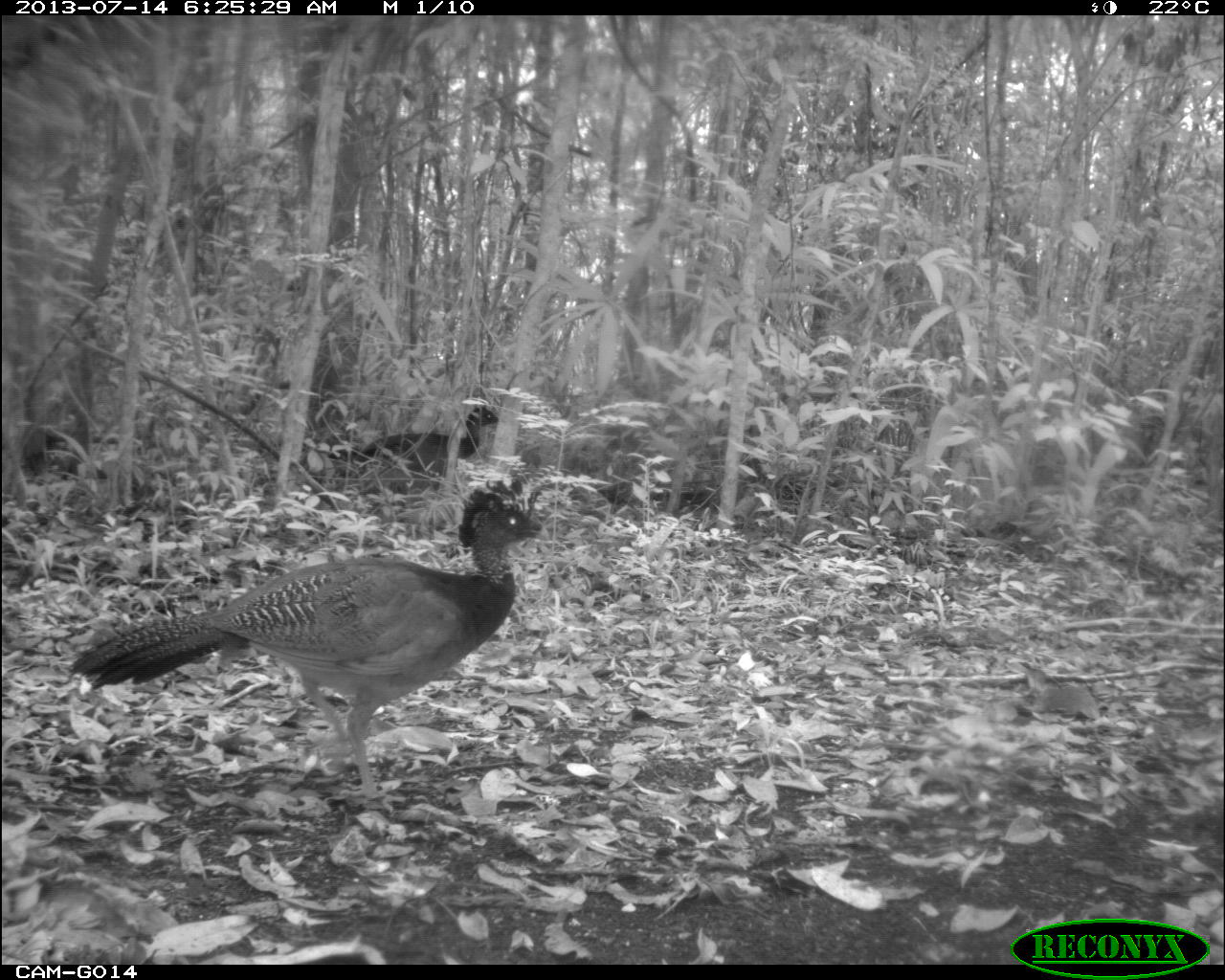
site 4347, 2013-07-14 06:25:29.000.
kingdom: Animalia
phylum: Chordata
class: Aves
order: Galliformes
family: Cracidae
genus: Crax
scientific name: Crax rubra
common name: great curassow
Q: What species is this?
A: Crax rubra (great curassow).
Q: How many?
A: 2.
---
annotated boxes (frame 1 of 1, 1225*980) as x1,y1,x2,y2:
crax rubra: 63,475,551,813; 326,402,499,491